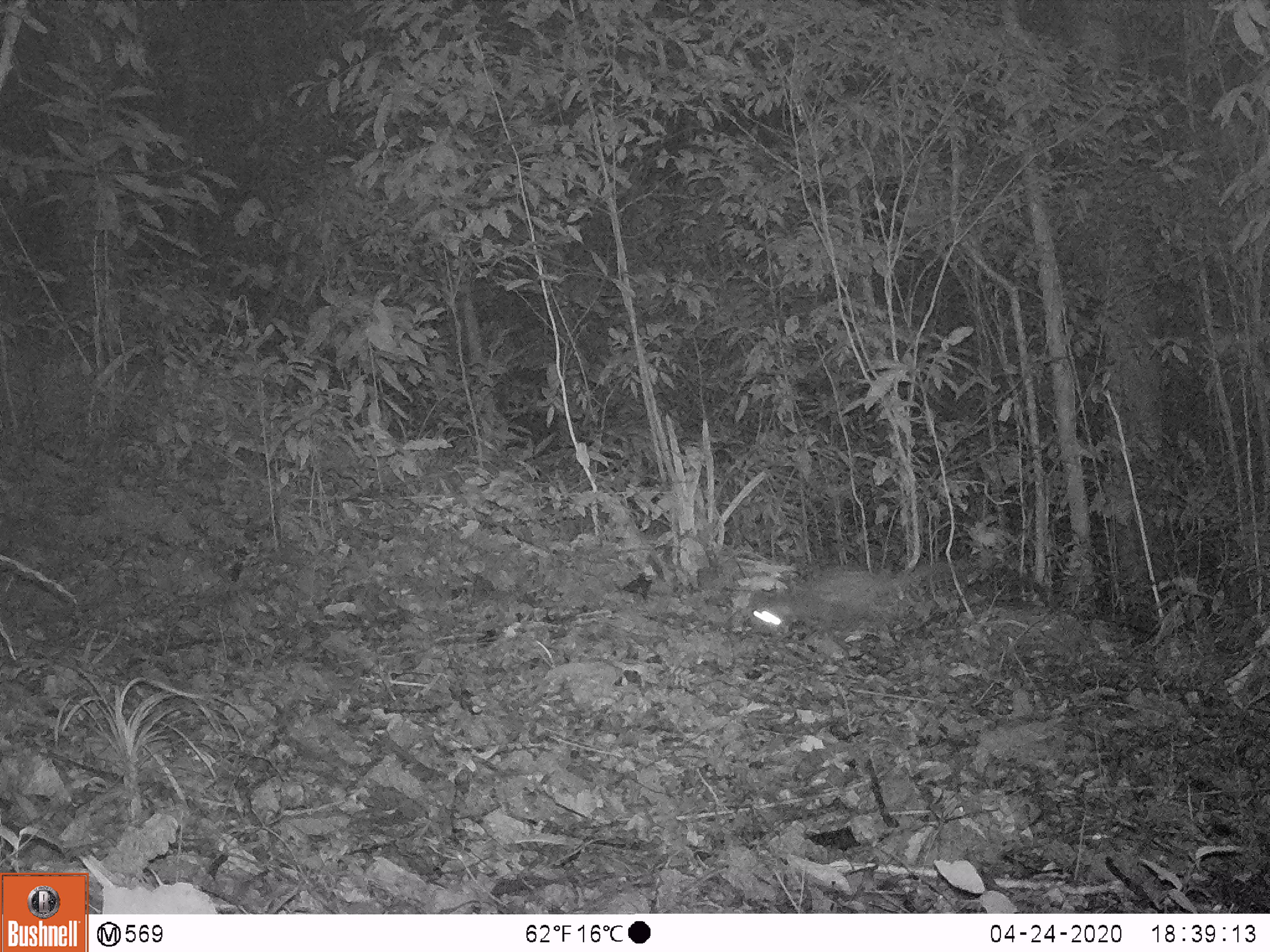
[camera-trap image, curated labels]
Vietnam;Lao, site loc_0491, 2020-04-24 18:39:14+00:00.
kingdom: Animalia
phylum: Chordata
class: Mammalia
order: Carnivora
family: Viverridae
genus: Paradoxurus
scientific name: Paradoxurus hermaphroditus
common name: common palm civet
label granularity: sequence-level